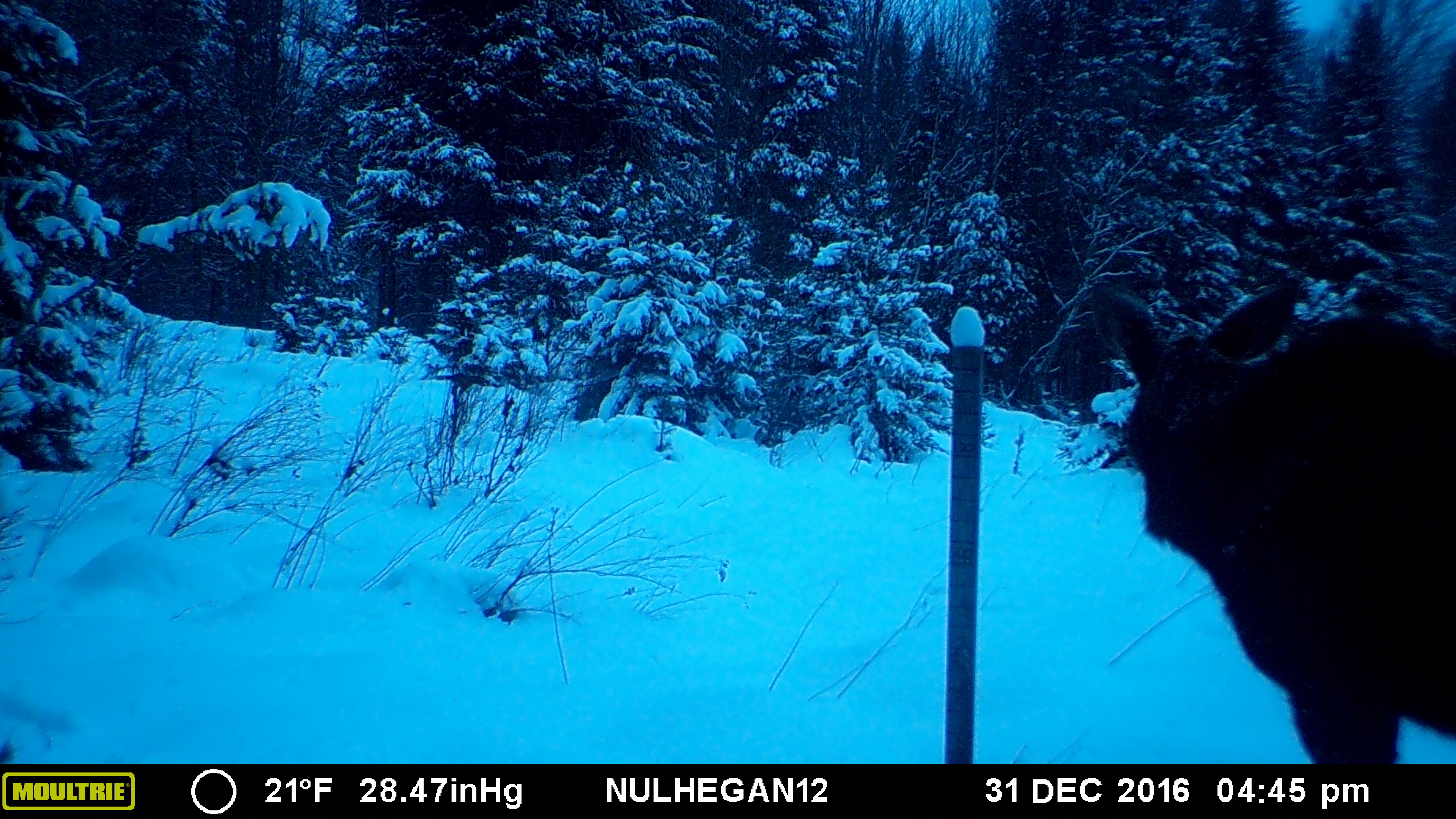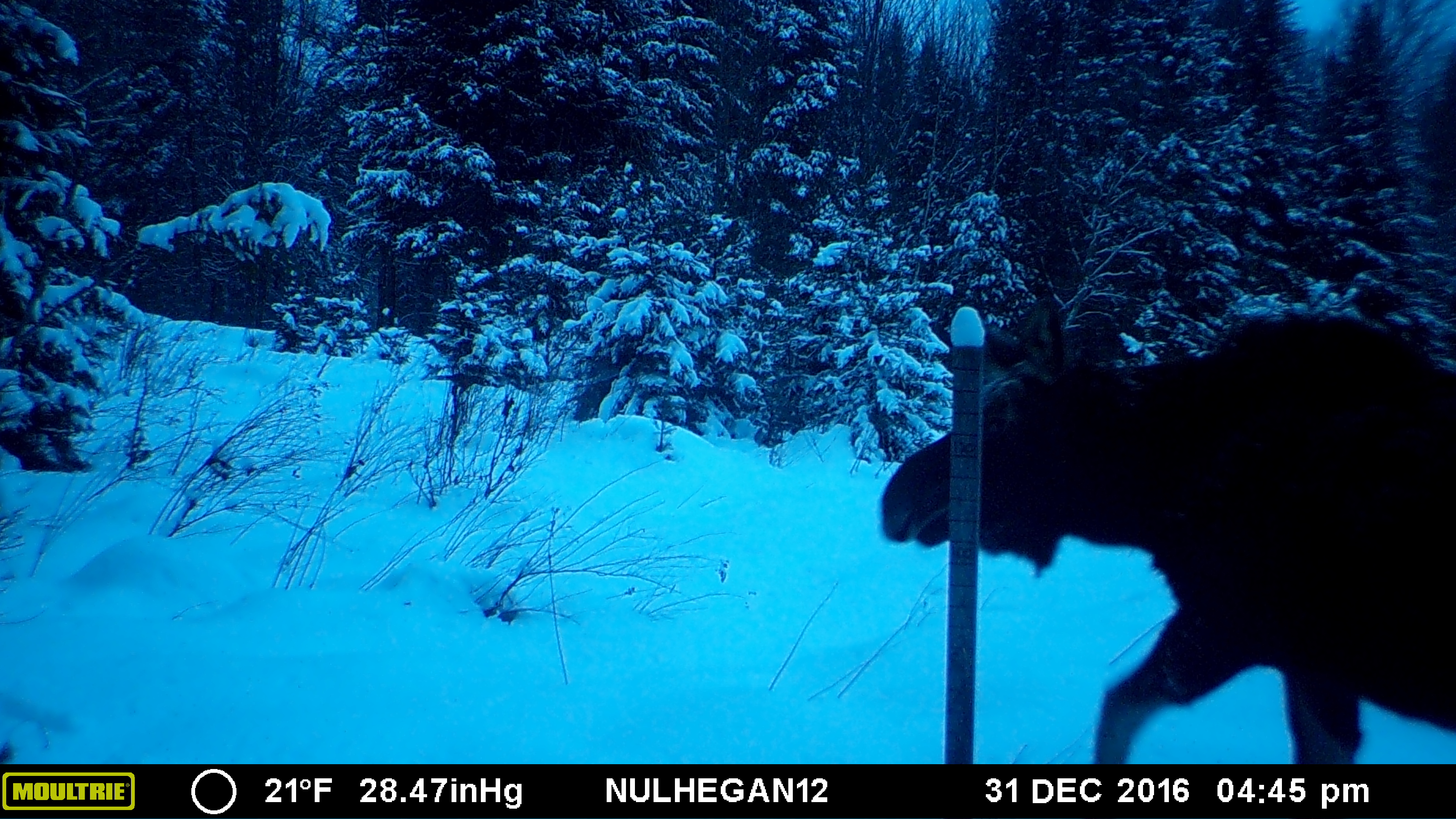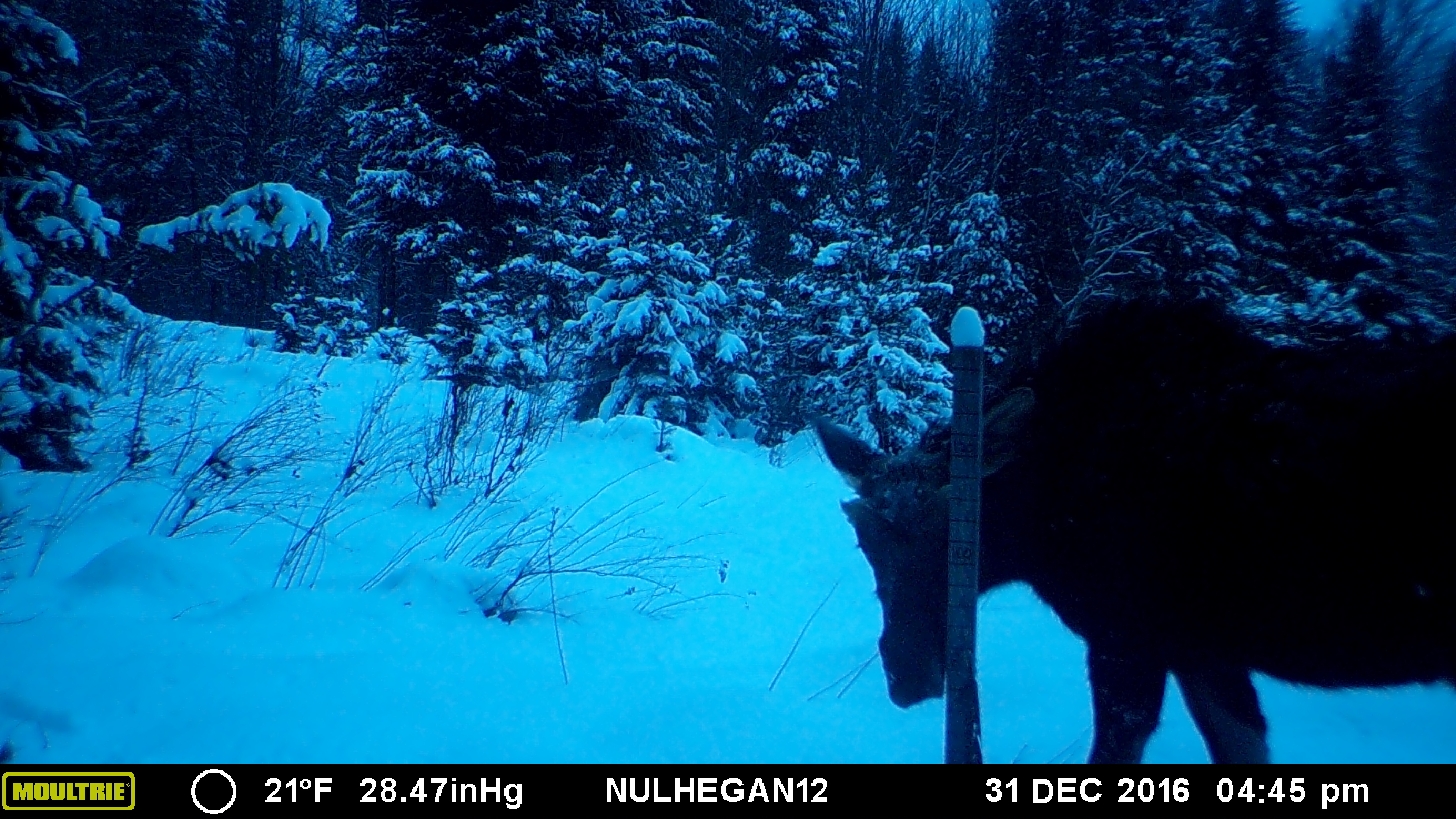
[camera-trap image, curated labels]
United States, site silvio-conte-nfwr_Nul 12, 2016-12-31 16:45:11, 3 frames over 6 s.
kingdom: Animalia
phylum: Chordata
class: Mammalia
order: Artiodactyla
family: Cervidae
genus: Alces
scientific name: Alces alces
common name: moose